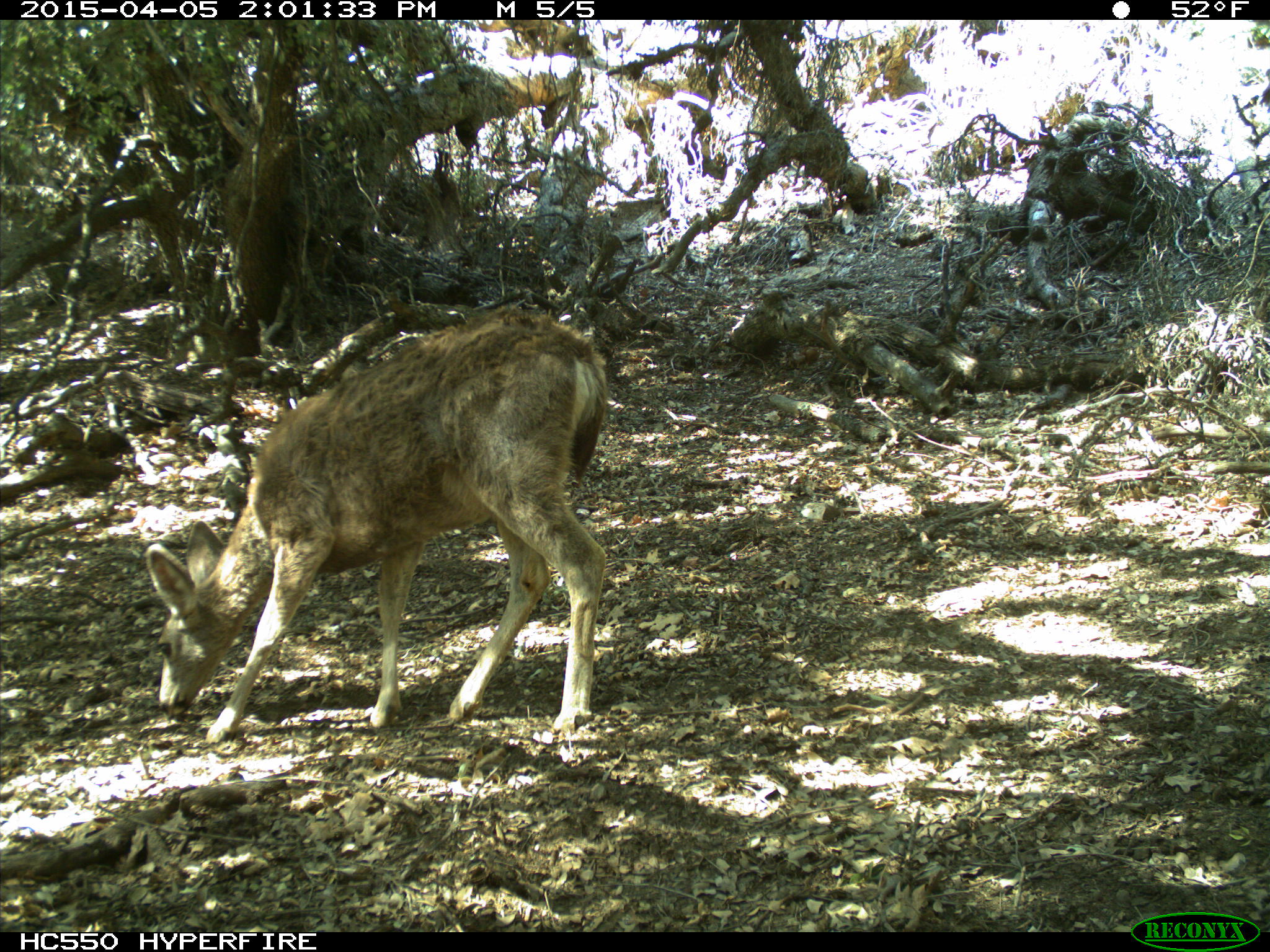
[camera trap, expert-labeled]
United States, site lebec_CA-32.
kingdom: Animalia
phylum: Chordata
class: Mammalia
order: Artiodactyla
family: Cervidae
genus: Odocoileus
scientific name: Odocoileus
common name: deer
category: unidentified deer